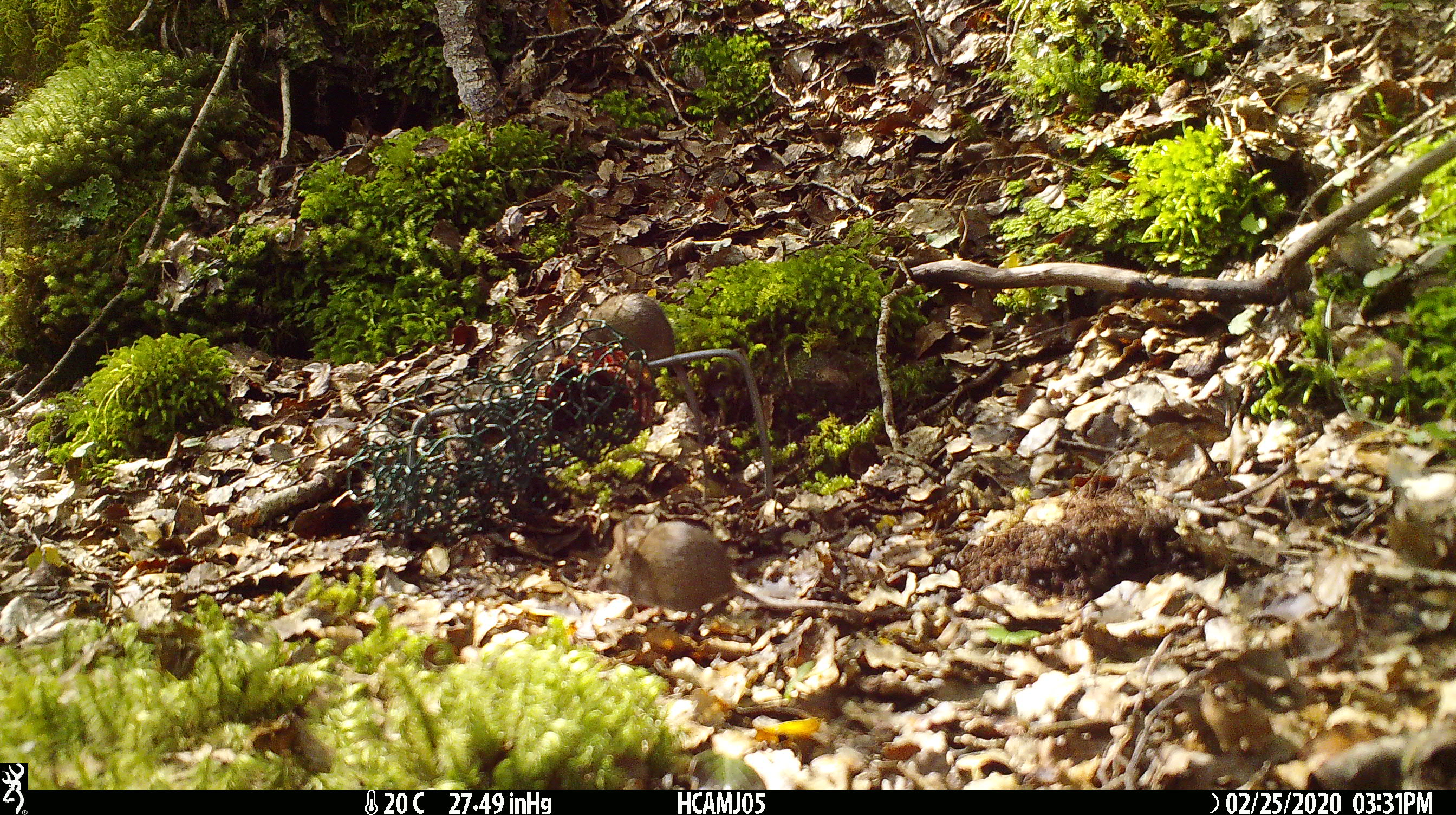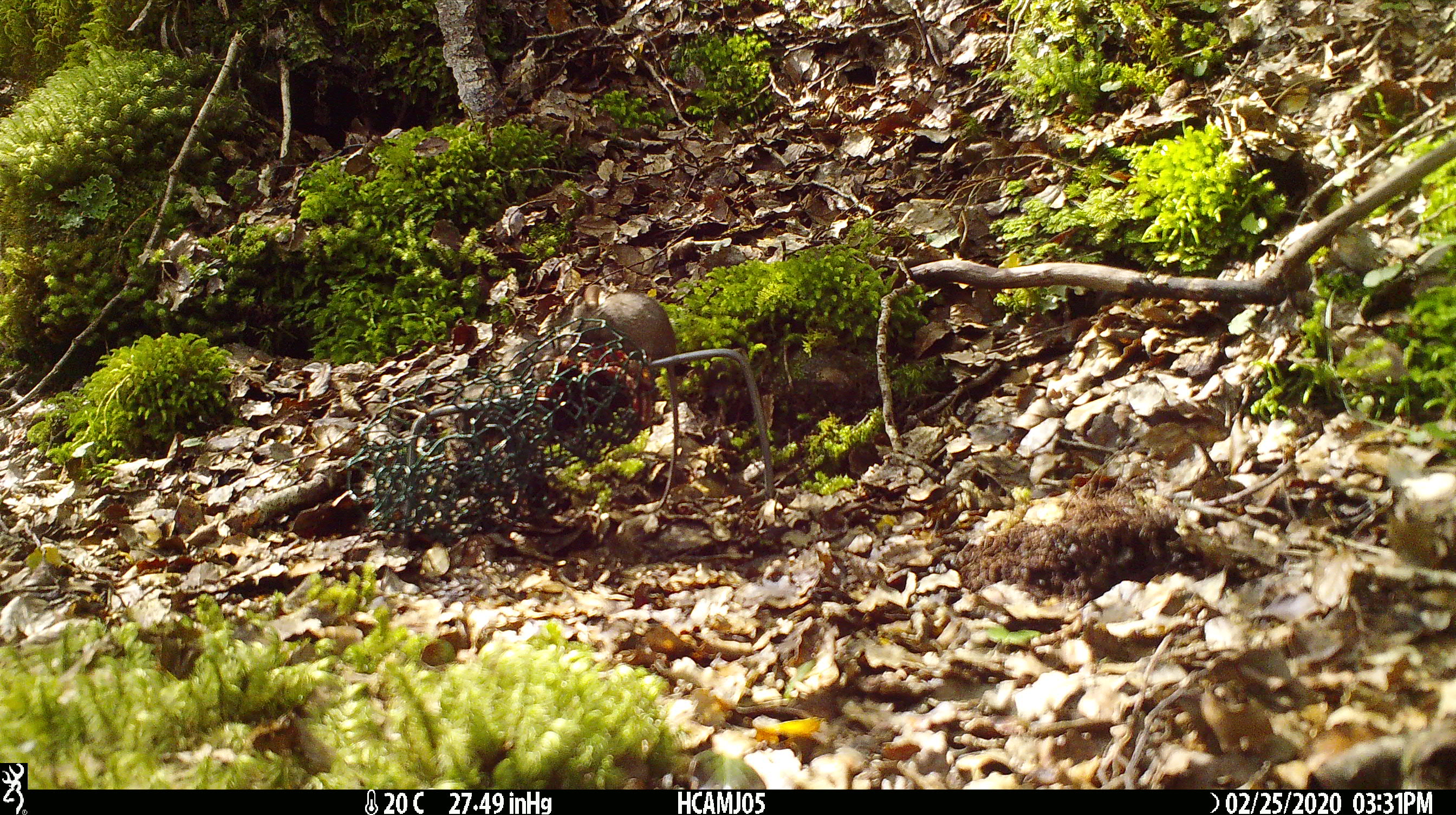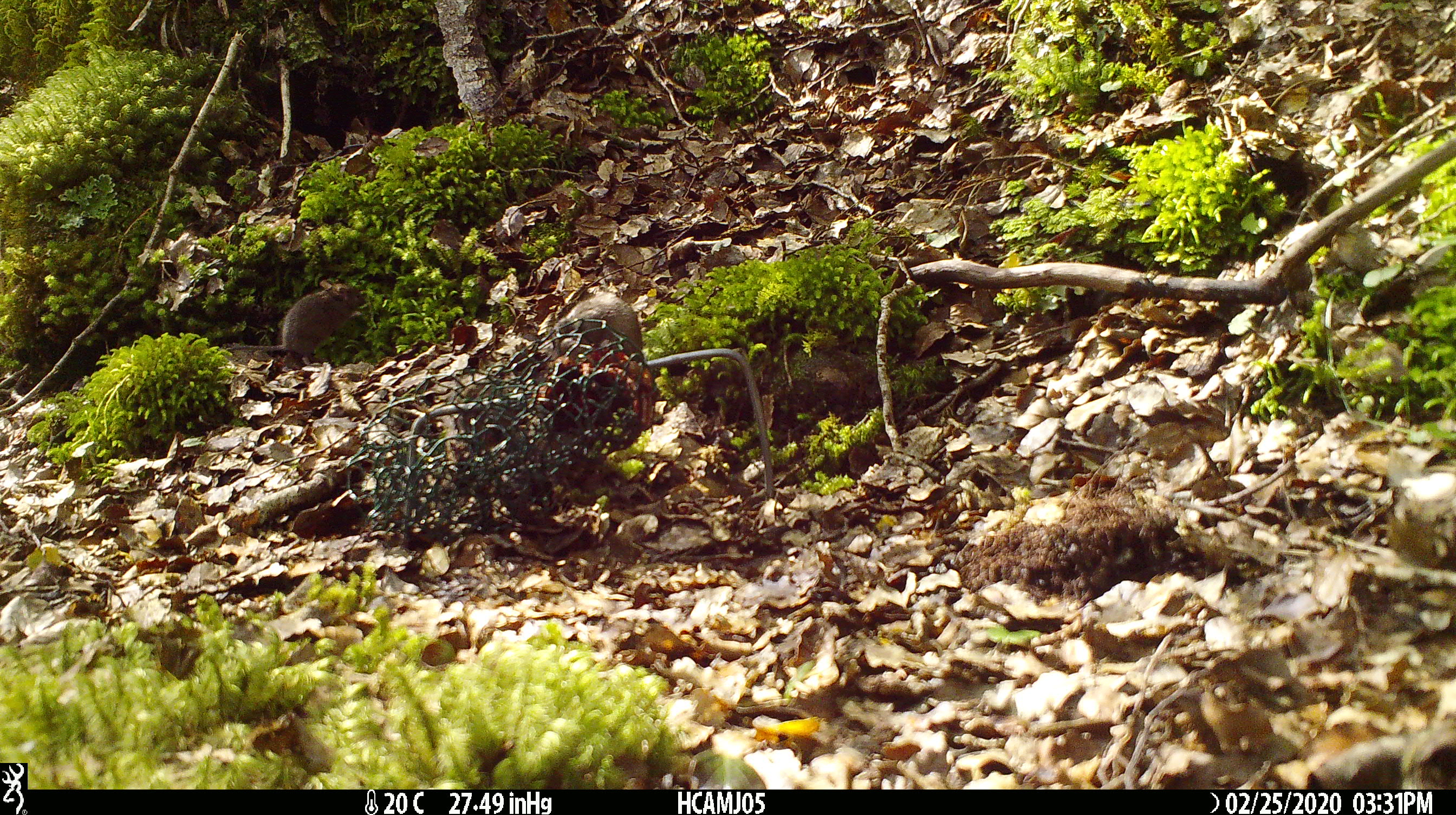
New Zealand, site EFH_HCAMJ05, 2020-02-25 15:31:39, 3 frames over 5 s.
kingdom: Animalia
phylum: Chordata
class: Mammalia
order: Rodentia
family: Muridae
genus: Mus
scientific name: Mus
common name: mouse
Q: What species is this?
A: Mouse (Mus).